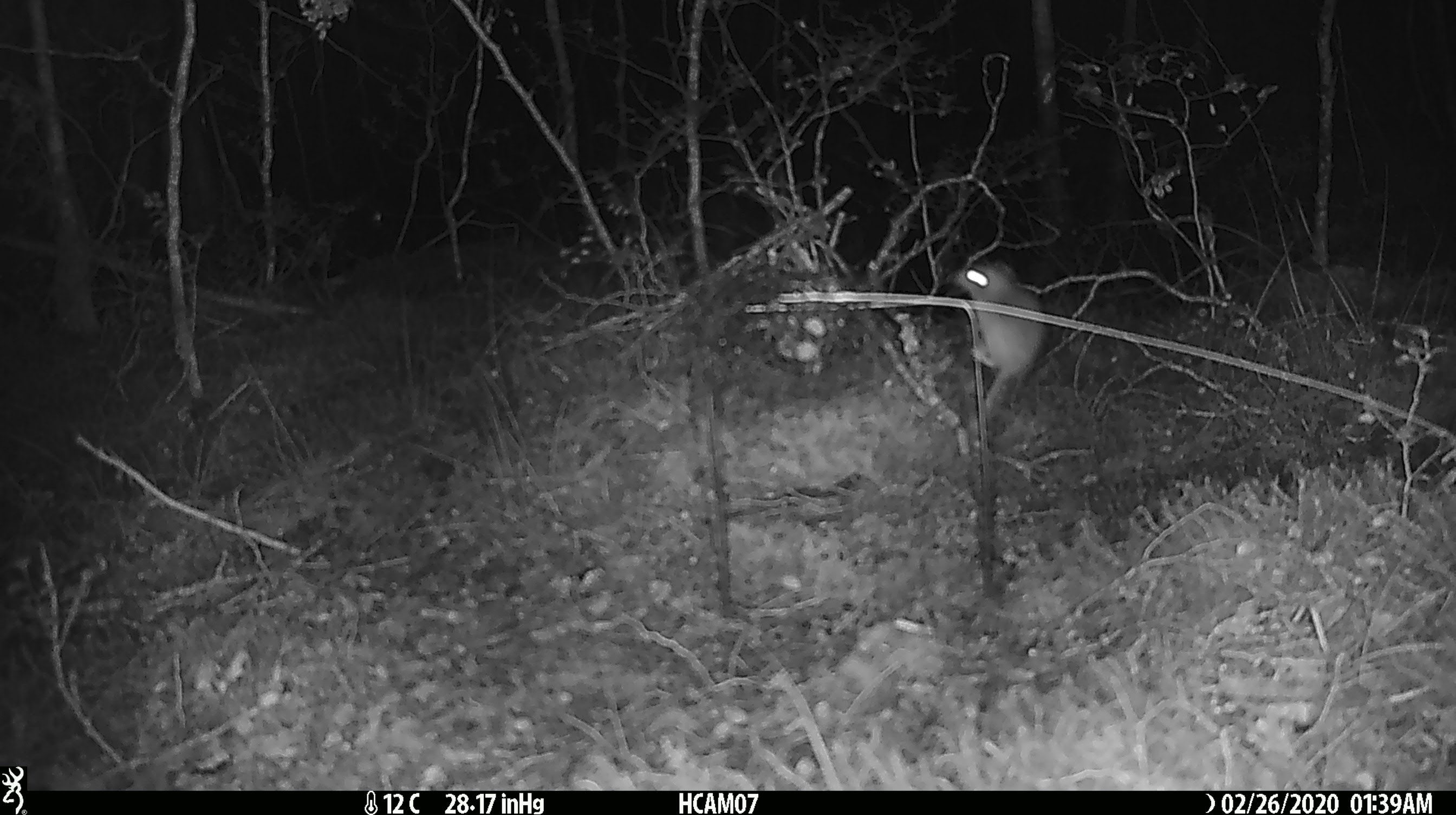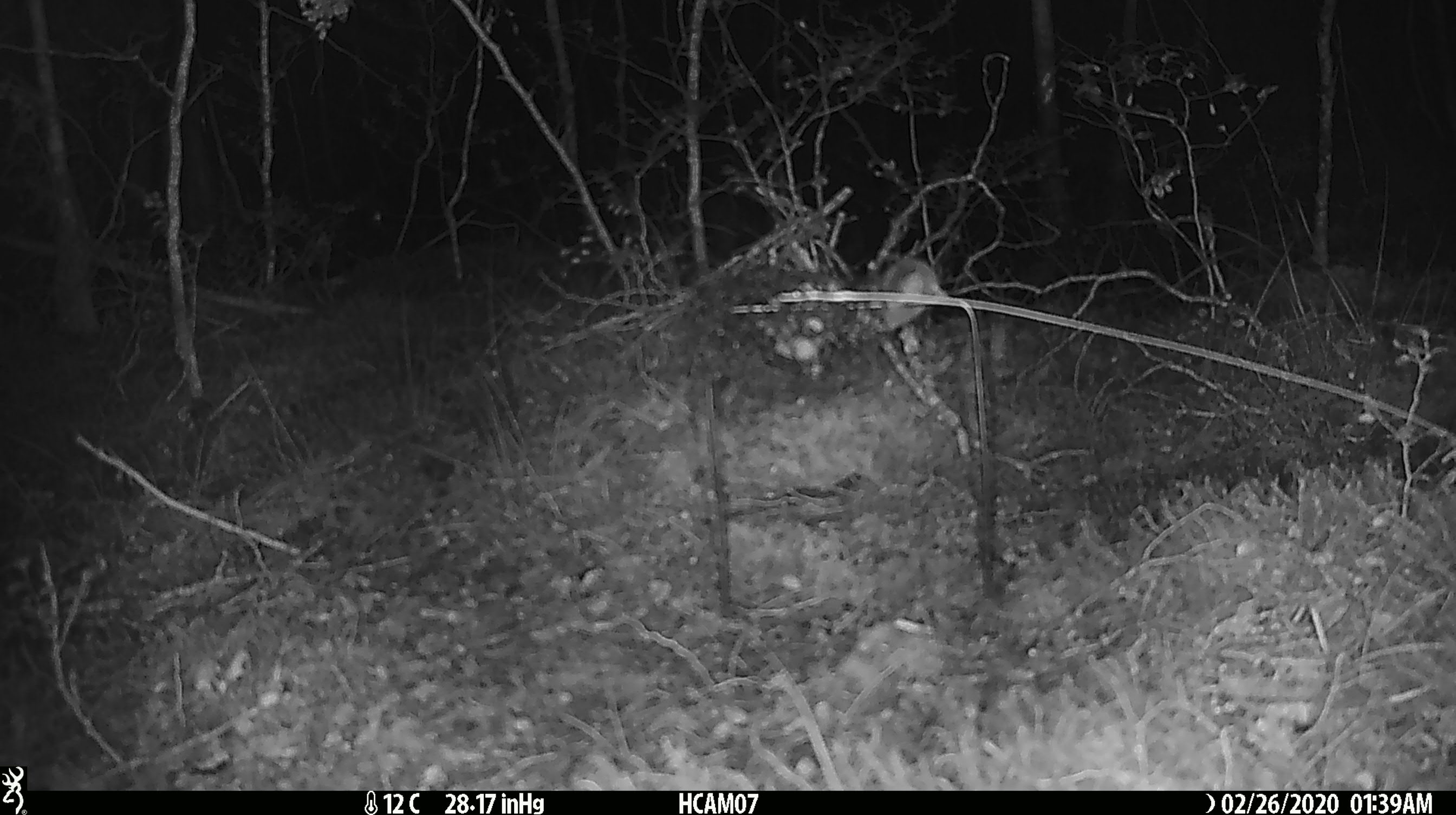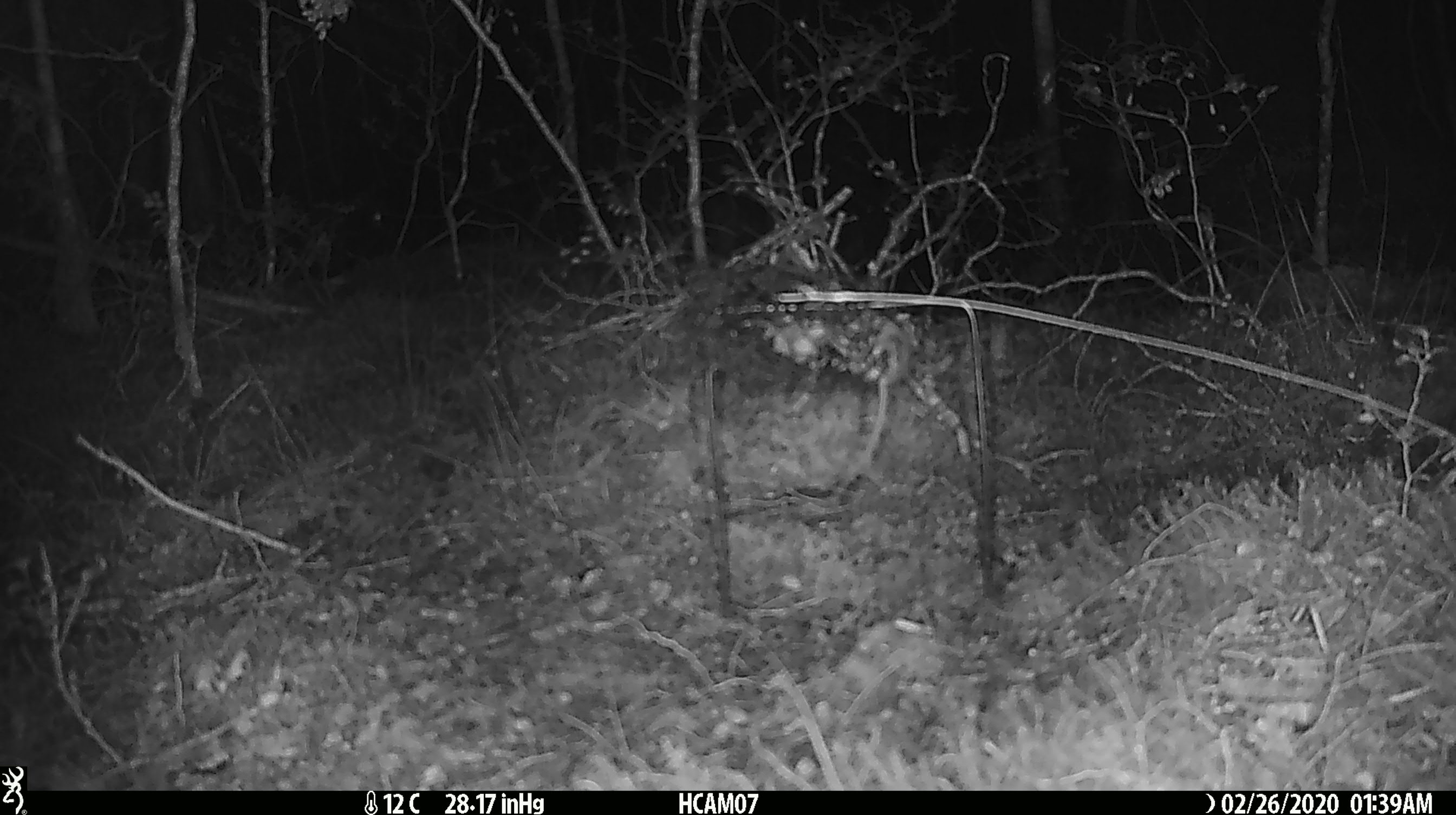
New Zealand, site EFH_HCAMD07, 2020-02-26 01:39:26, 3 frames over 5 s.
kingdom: Animalia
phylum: Chordata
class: Mammalia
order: Rodentia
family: Muridae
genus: Mus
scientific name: Mus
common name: mouse